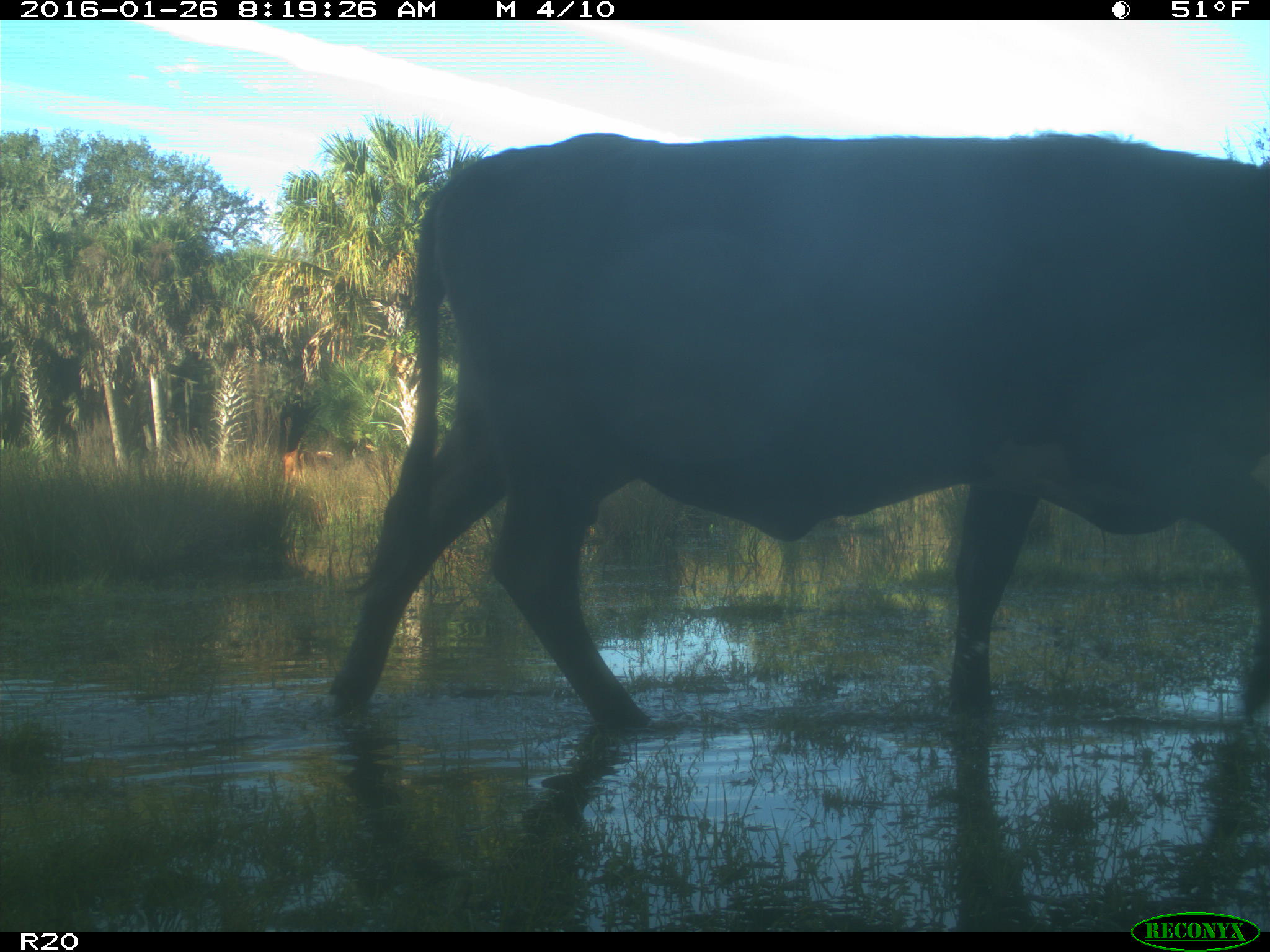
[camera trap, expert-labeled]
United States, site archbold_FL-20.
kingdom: Animalia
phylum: Chordata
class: Mammalia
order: Artiodactyla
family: Bovidae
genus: Bos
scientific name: Bos taurus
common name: domestic cow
Bos taurus (domestic cow).